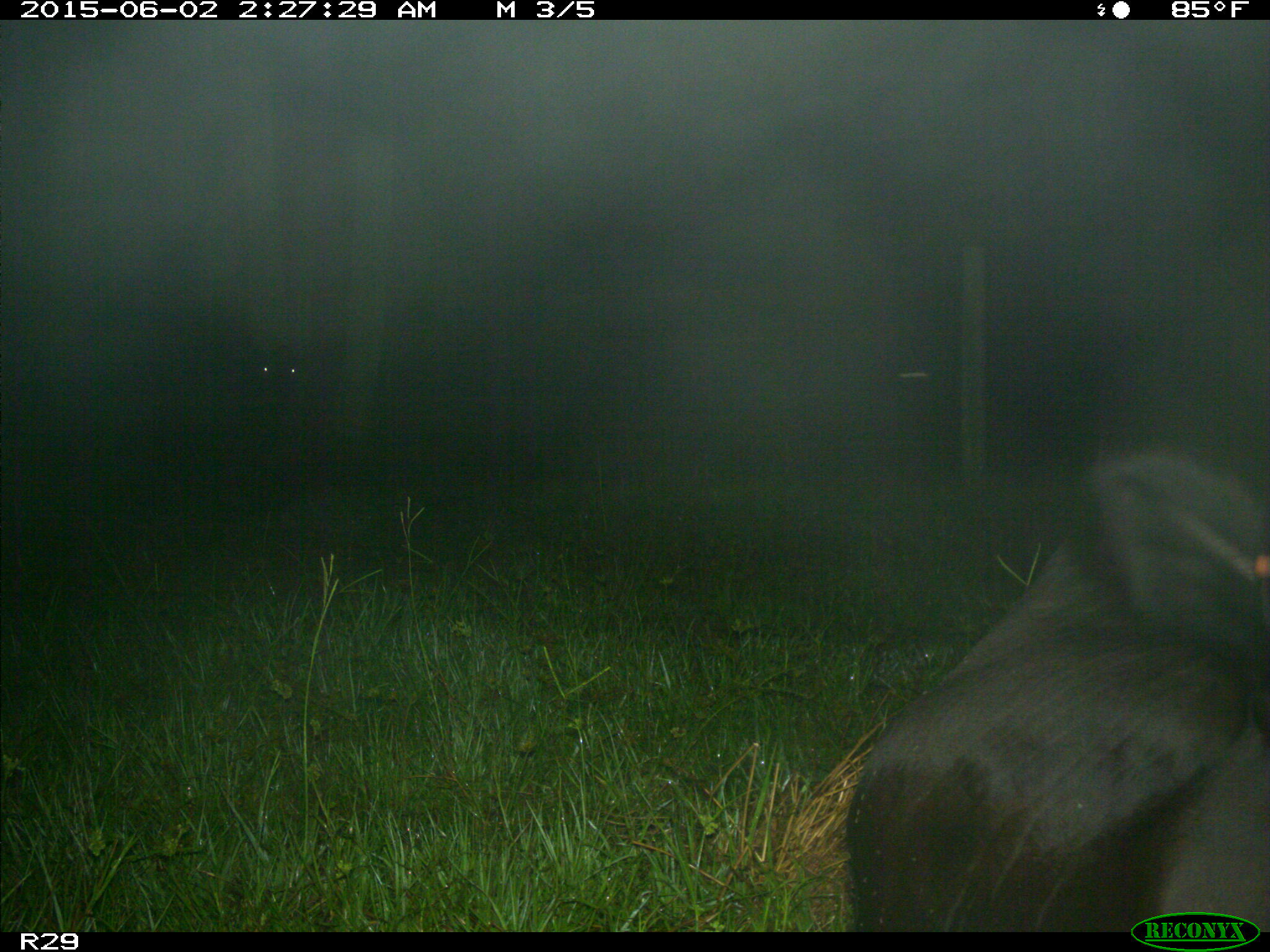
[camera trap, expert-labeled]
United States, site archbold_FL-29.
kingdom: Animalia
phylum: Chordata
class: Mammalia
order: Artiodactyla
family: Bovidae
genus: Bos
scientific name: Bos taurus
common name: domestic cow